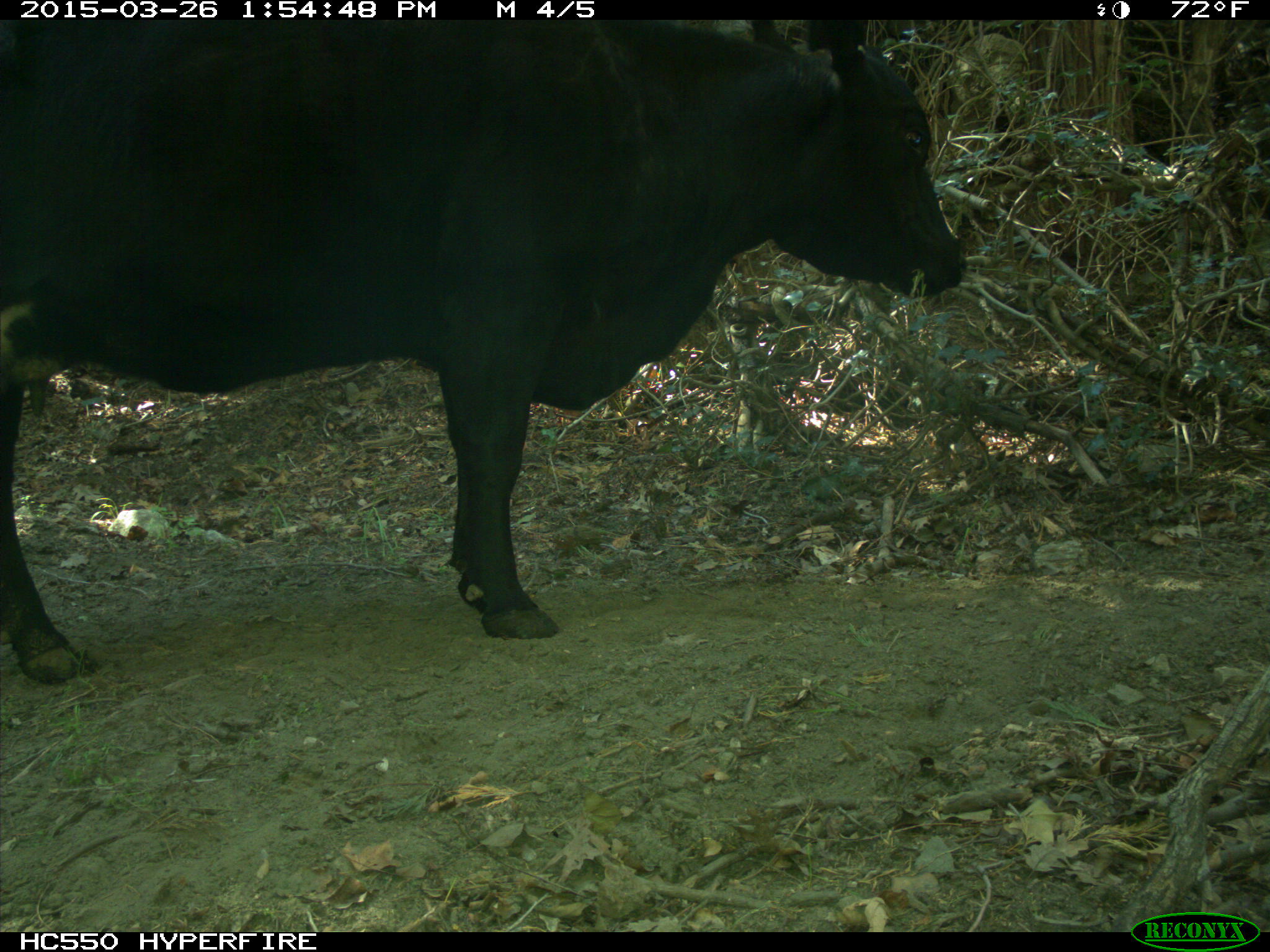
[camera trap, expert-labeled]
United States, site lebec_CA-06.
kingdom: Animalia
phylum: Chordata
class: Mammalia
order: Artiodactyla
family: Bovidae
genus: Bos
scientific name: Bos taurus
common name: domestic cow